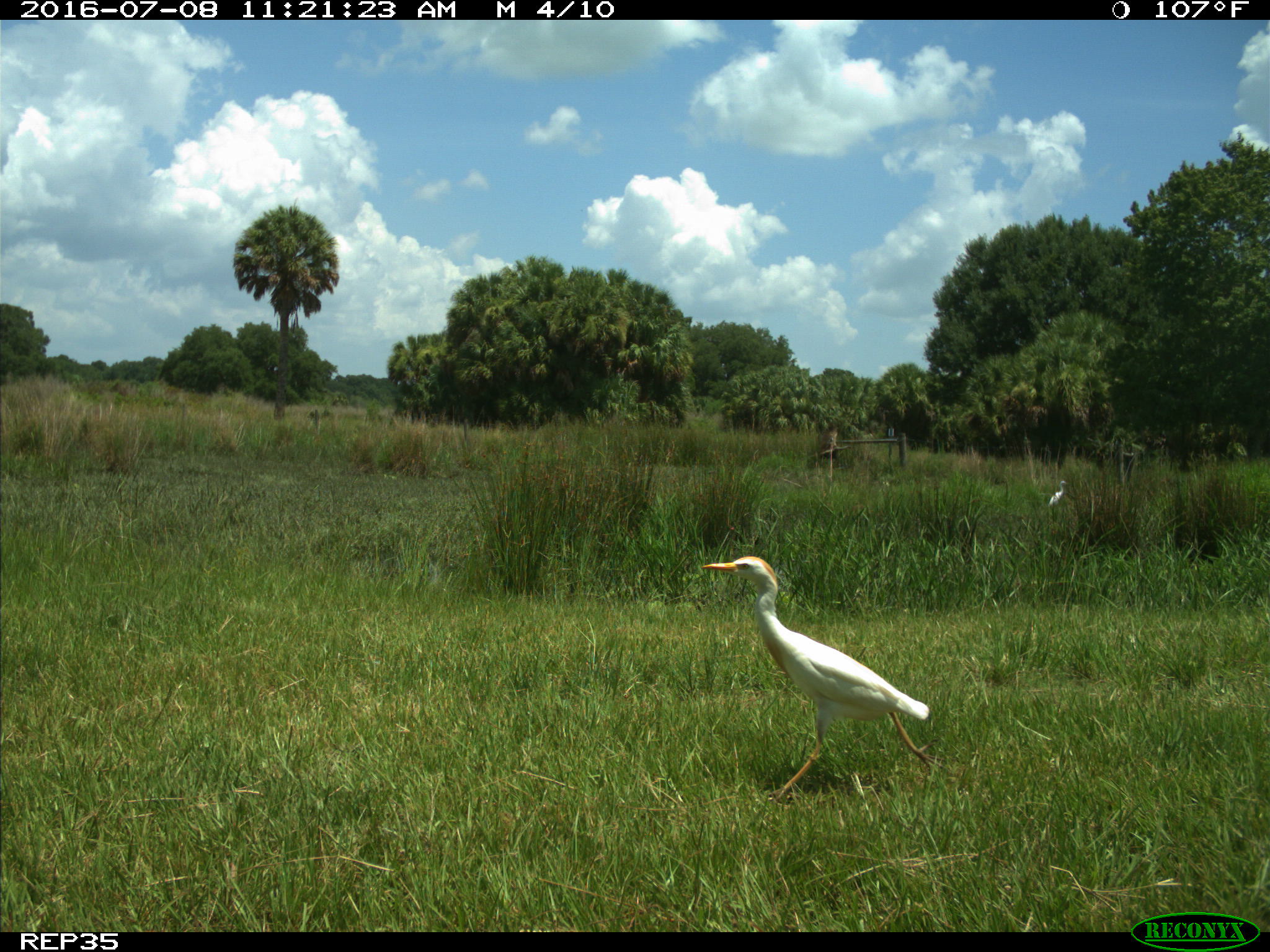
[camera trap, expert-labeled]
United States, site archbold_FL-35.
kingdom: Animalia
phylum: Chordata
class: Mammalia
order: Artiodactyla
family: Bovidae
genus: Bos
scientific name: Bos taurus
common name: domestic cow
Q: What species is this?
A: Bos taurus (domestic cow).